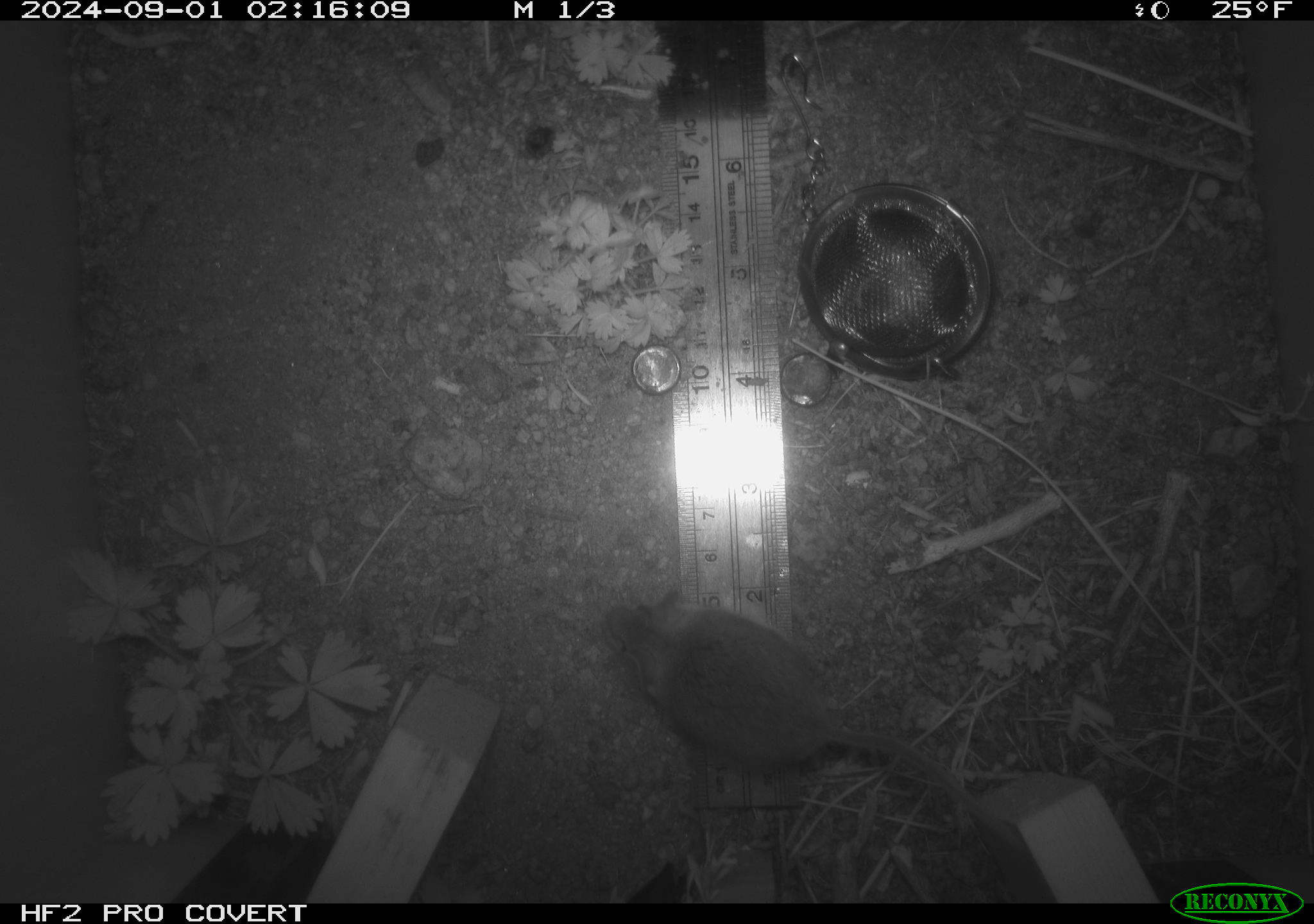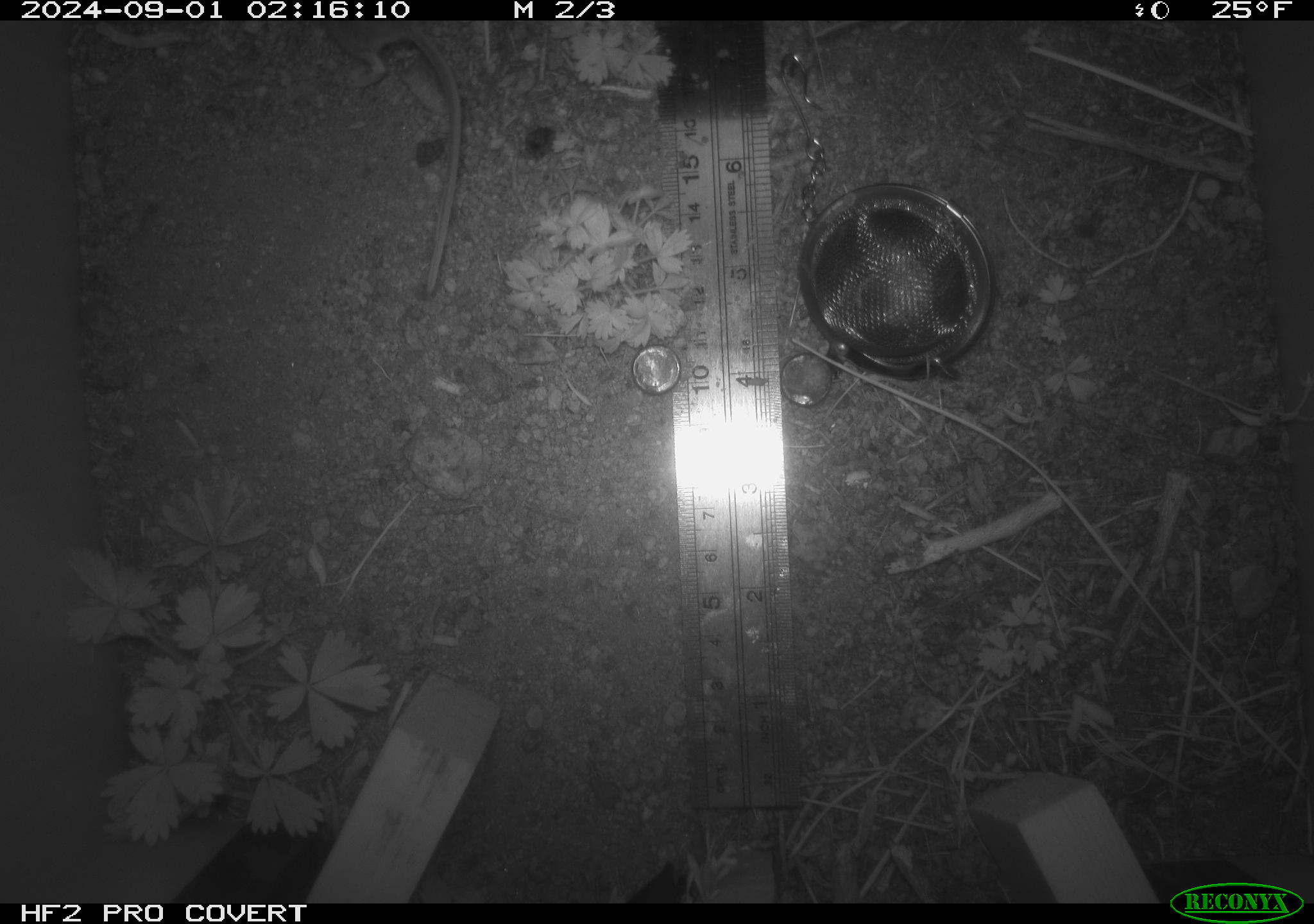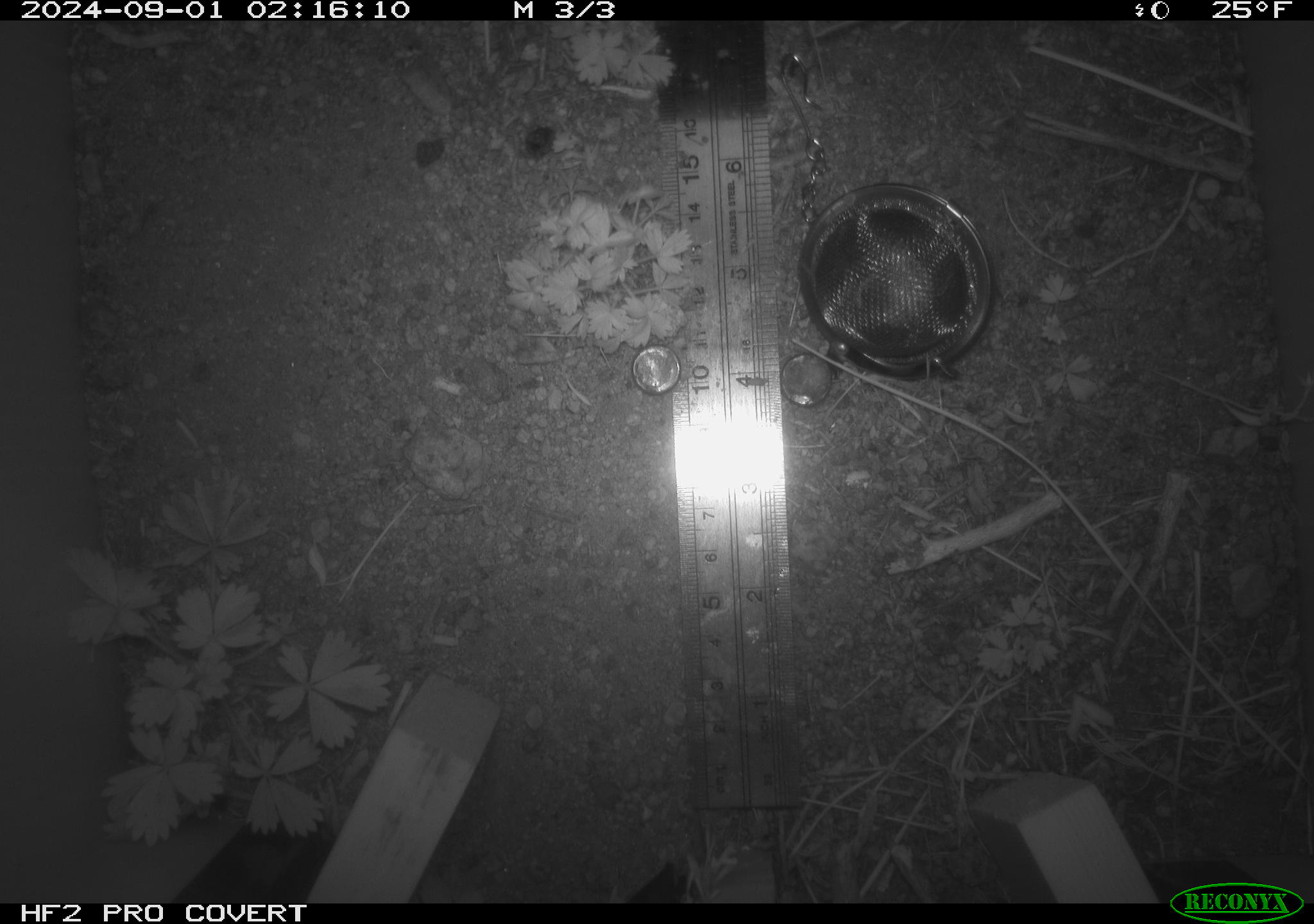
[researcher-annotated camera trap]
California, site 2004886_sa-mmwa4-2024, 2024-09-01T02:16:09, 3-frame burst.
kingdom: Animalia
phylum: Chordata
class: Mammalia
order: Rodentia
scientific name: Rodentia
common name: mouse species